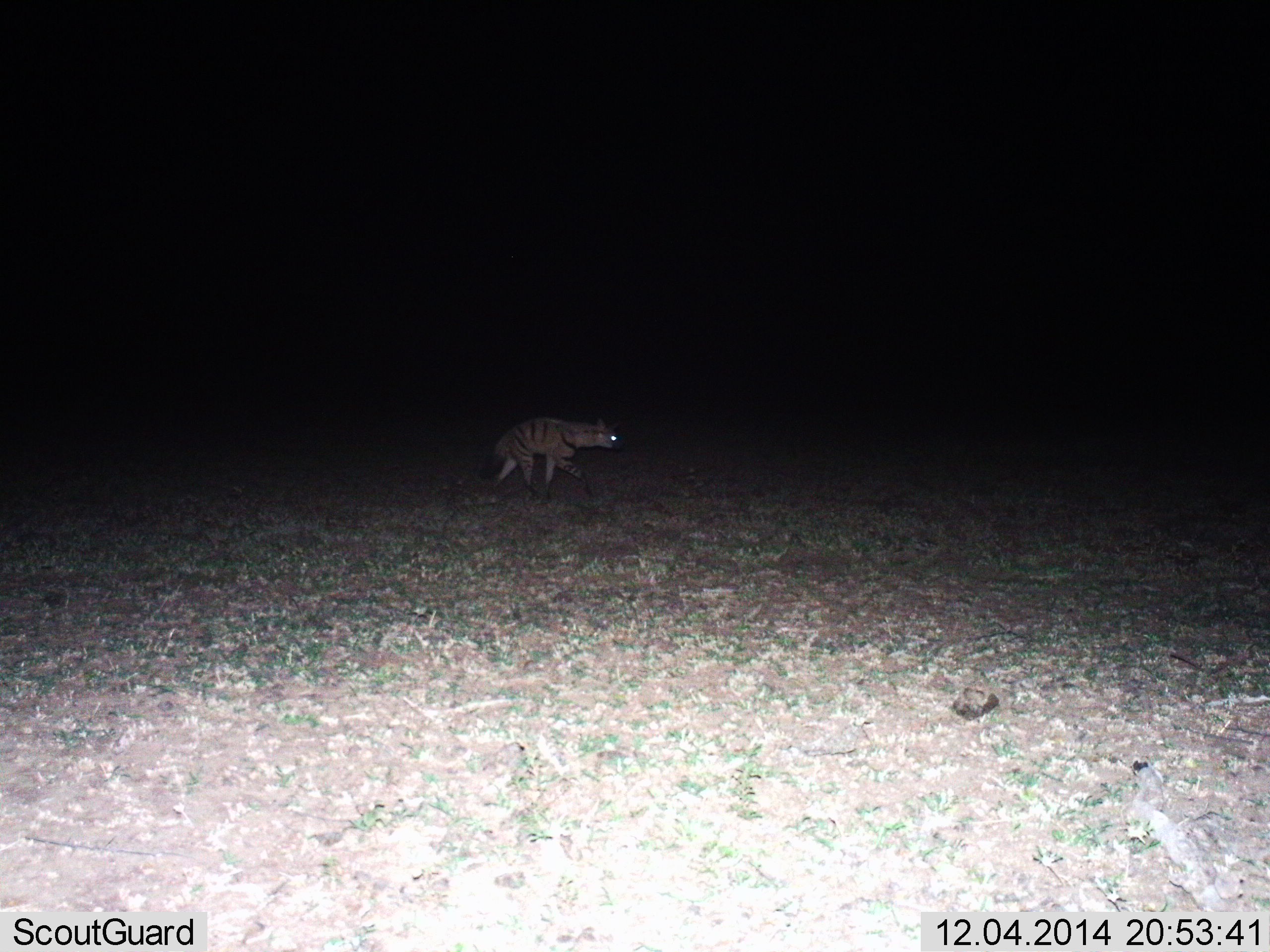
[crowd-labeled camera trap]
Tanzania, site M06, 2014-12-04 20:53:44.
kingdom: Animalia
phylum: Chordata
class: Mammalia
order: Carnivora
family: Hyaenidae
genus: Hyaena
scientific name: Hyaena hyaena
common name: striped hyena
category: hyenastriped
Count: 1.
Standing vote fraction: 30%.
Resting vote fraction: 0%.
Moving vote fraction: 70%.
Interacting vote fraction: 0%.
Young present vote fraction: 0%.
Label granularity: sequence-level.